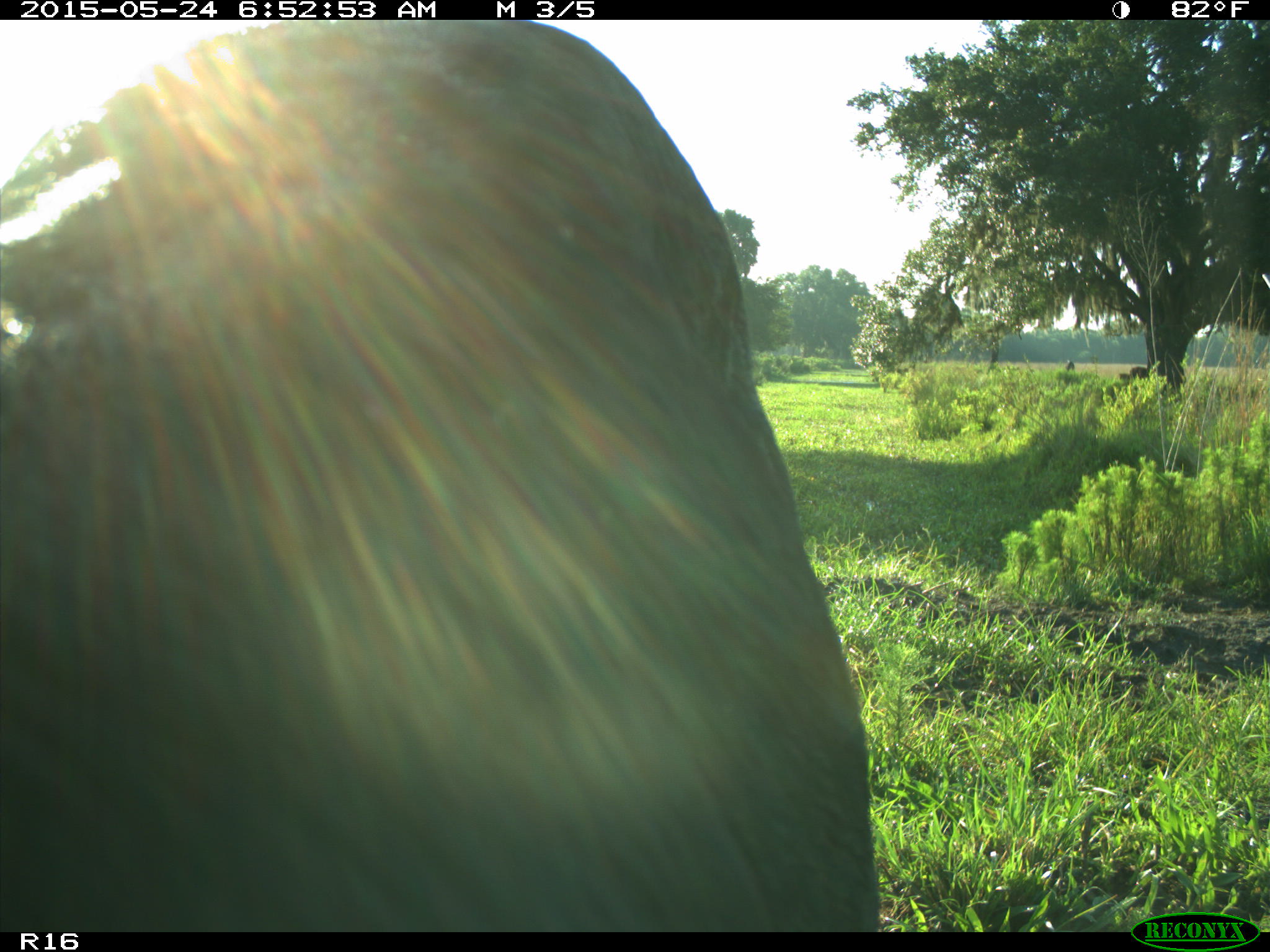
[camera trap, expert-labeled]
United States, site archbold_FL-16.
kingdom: Animalia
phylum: Chordata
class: Mammalia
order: Artiodactyla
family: Bovidae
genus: Bos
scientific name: Bos taurus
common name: domestic cow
Bos taurus (domestic cow).